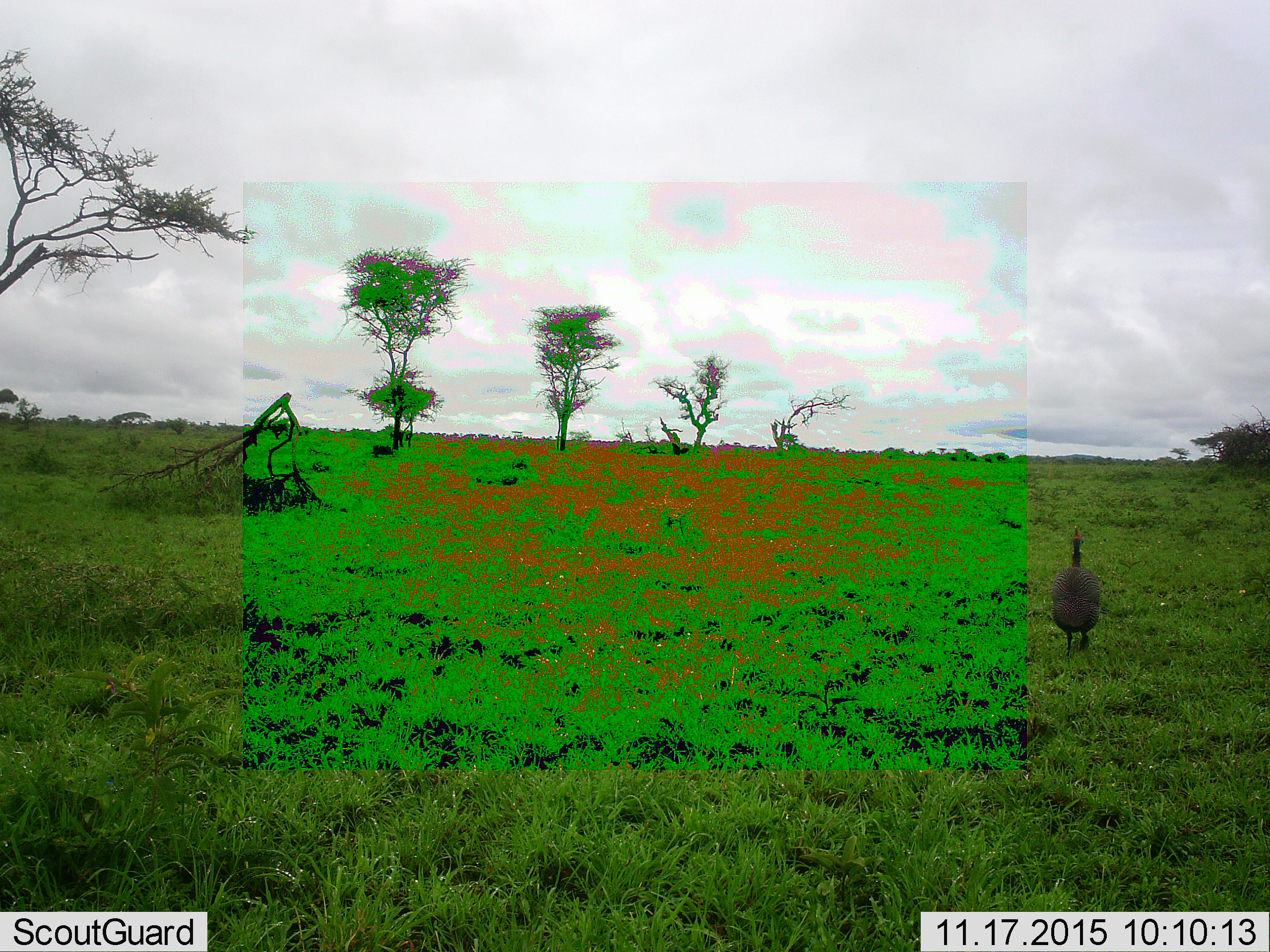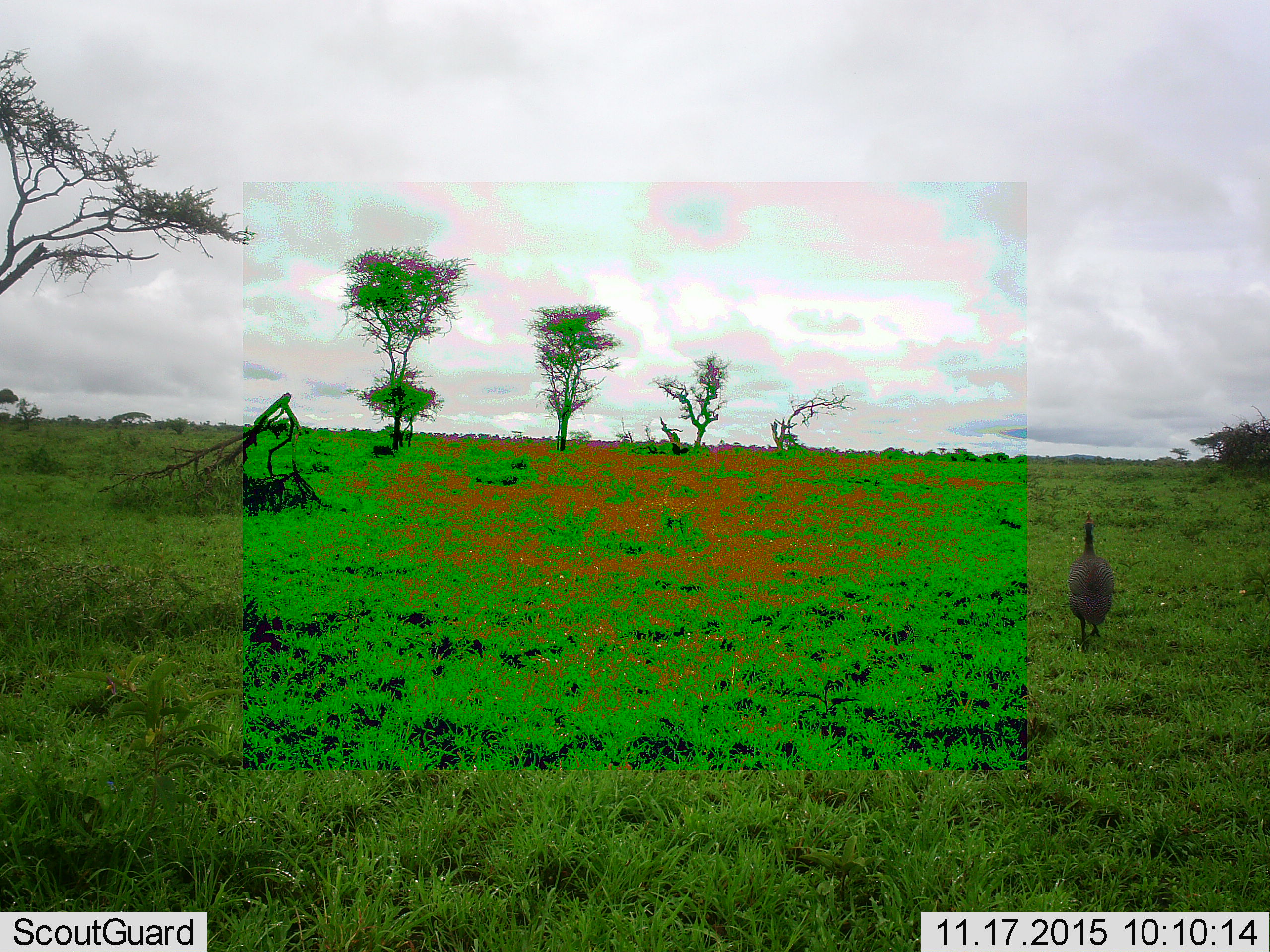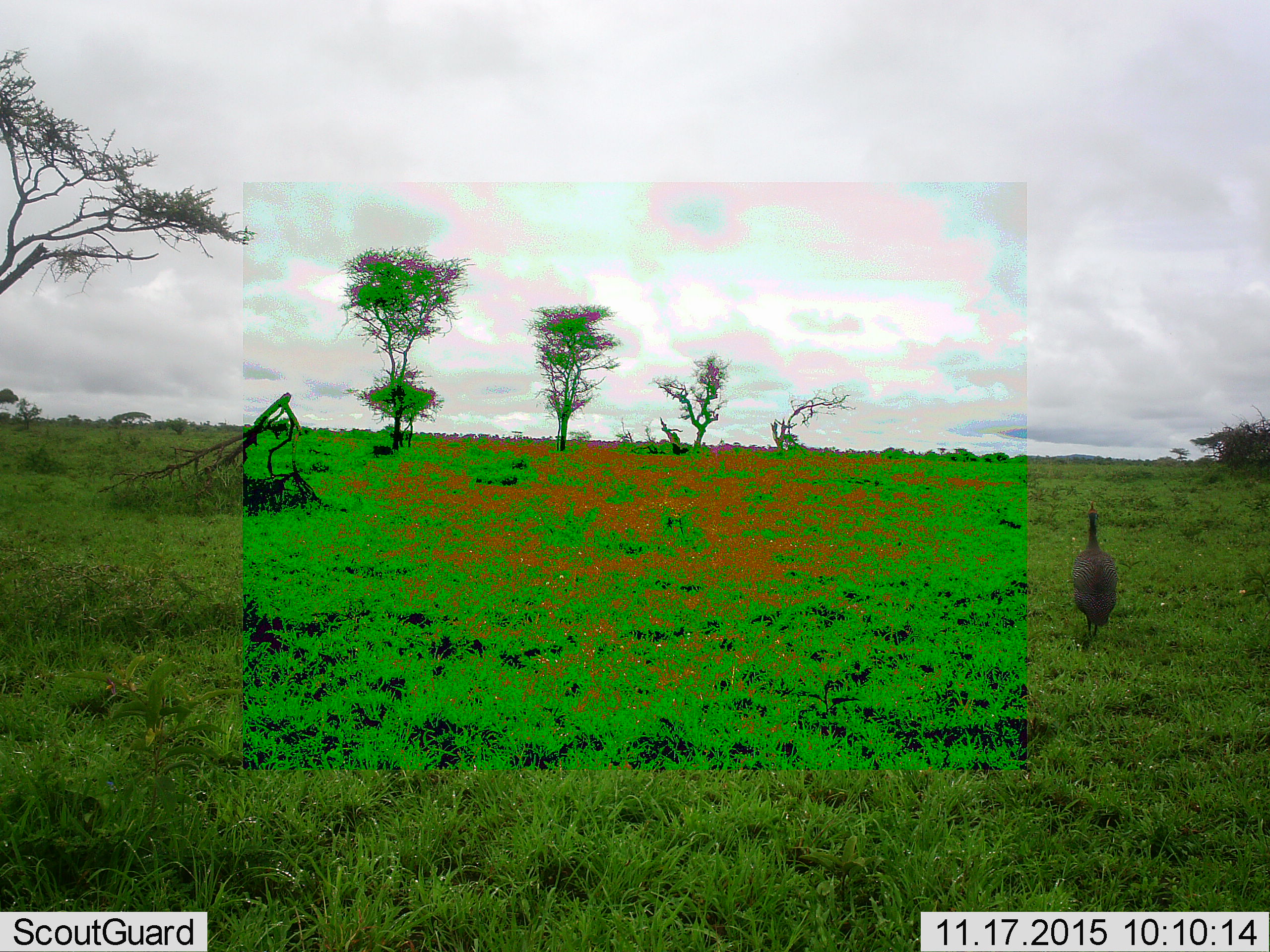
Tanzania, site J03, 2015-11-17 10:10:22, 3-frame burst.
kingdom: Animalia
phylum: Chordata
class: Aves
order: Galliformes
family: Numididae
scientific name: Numididae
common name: guinea fowl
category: guineafowl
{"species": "guineafowl (guinea fowl) (Numididae)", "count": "1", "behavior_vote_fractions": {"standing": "20%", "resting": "0%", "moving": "80%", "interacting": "0%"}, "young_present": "0%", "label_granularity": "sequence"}